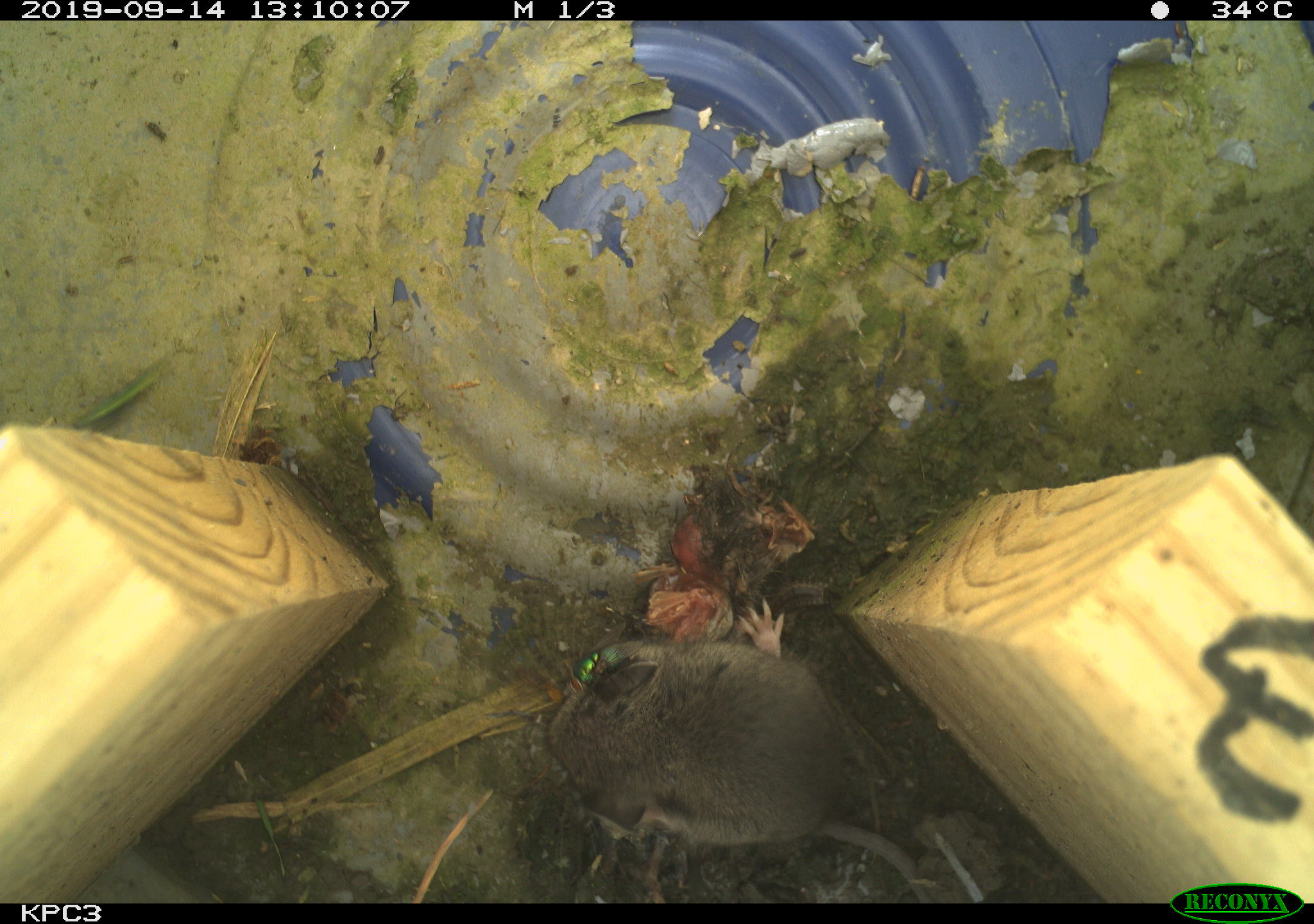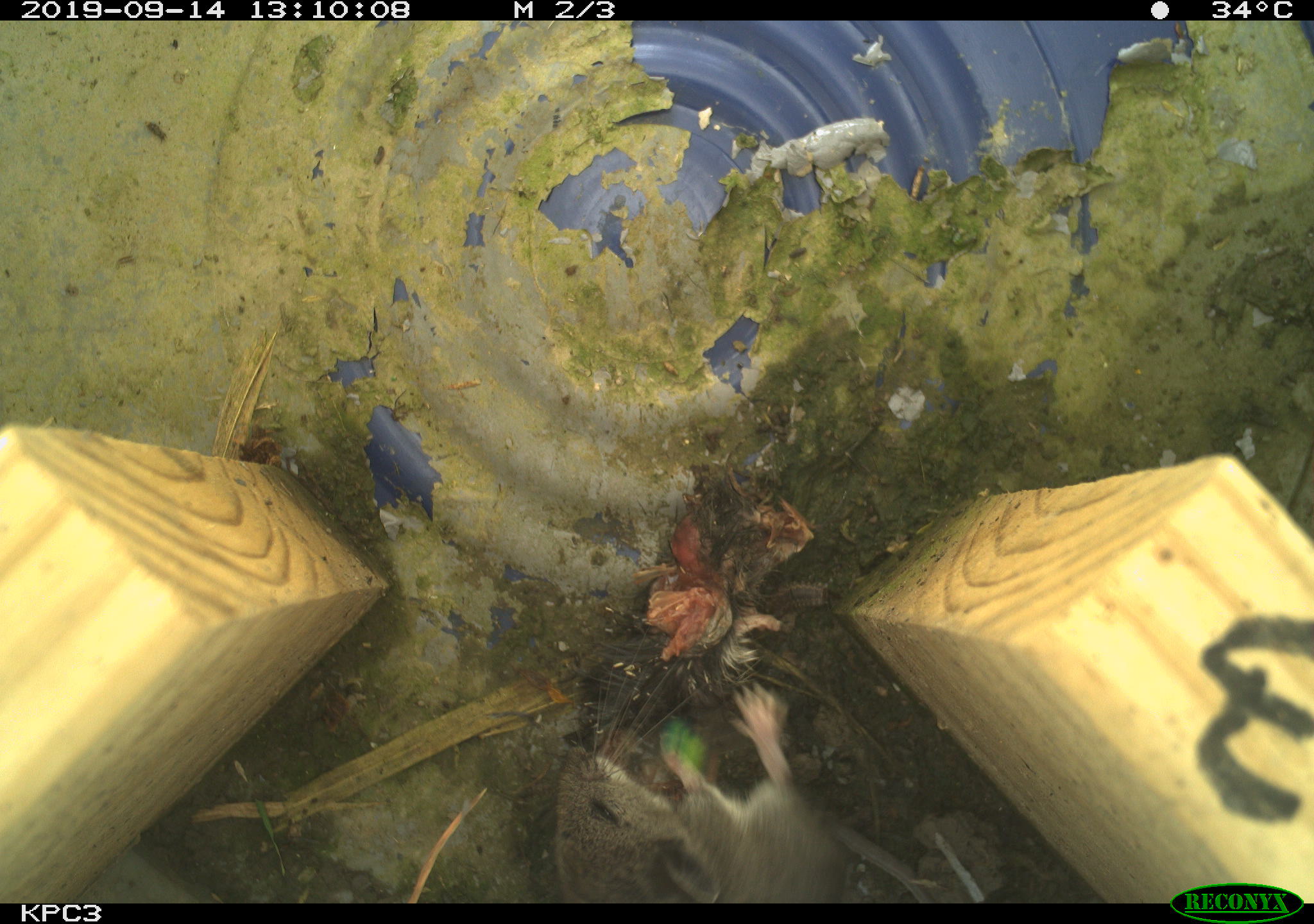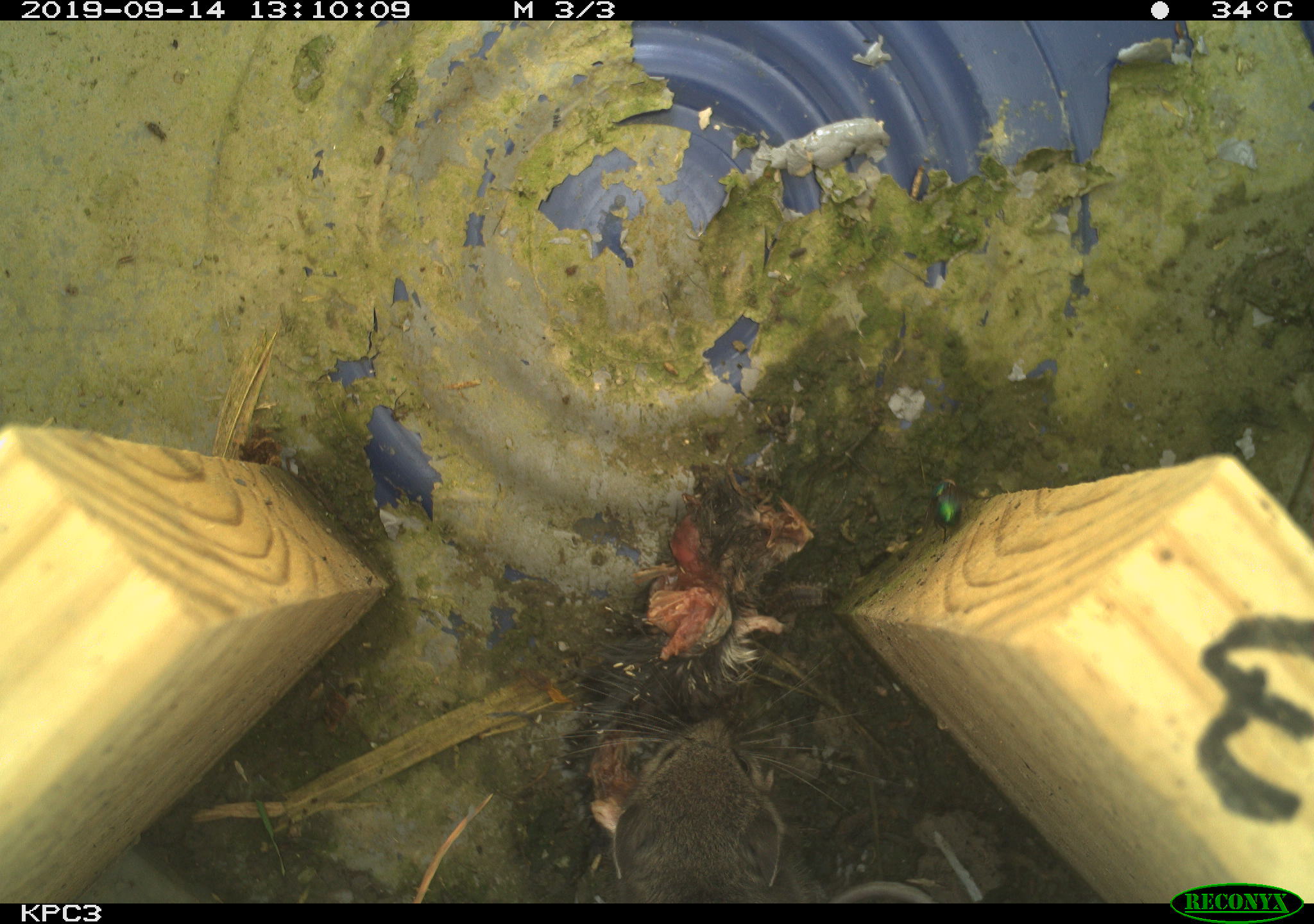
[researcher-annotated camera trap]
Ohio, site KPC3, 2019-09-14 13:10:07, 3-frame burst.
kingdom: Animalia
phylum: Chordata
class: Mammalia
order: Rodentia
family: Cricetidae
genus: Peromyscus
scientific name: Peromyscus leucopus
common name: white-footed mouse